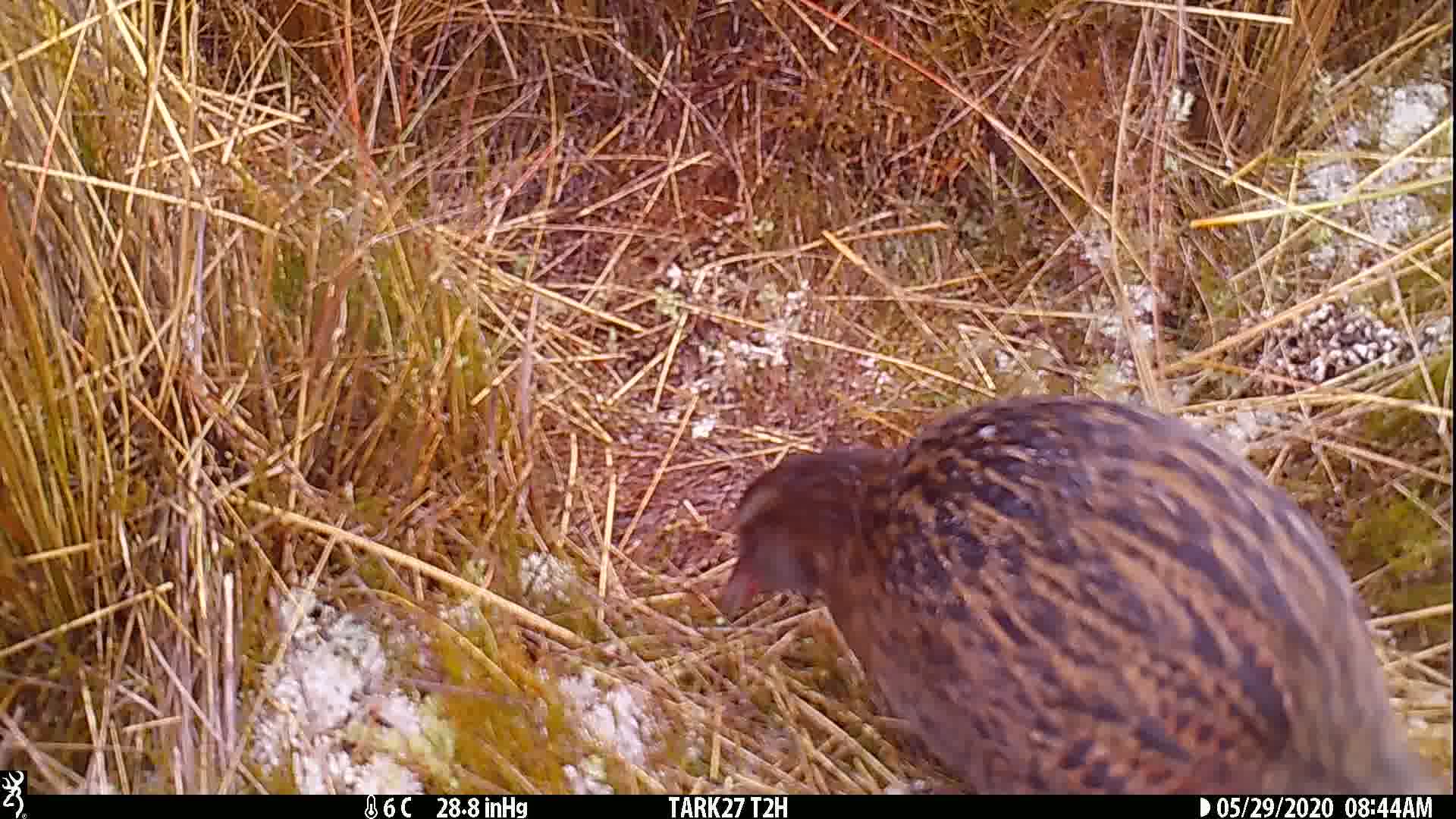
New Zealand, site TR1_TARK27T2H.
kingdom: Animalia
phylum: Chordata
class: Aves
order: Gruiformes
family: Rallidae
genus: Gallirallus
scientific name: Gallirallus australis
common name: weka